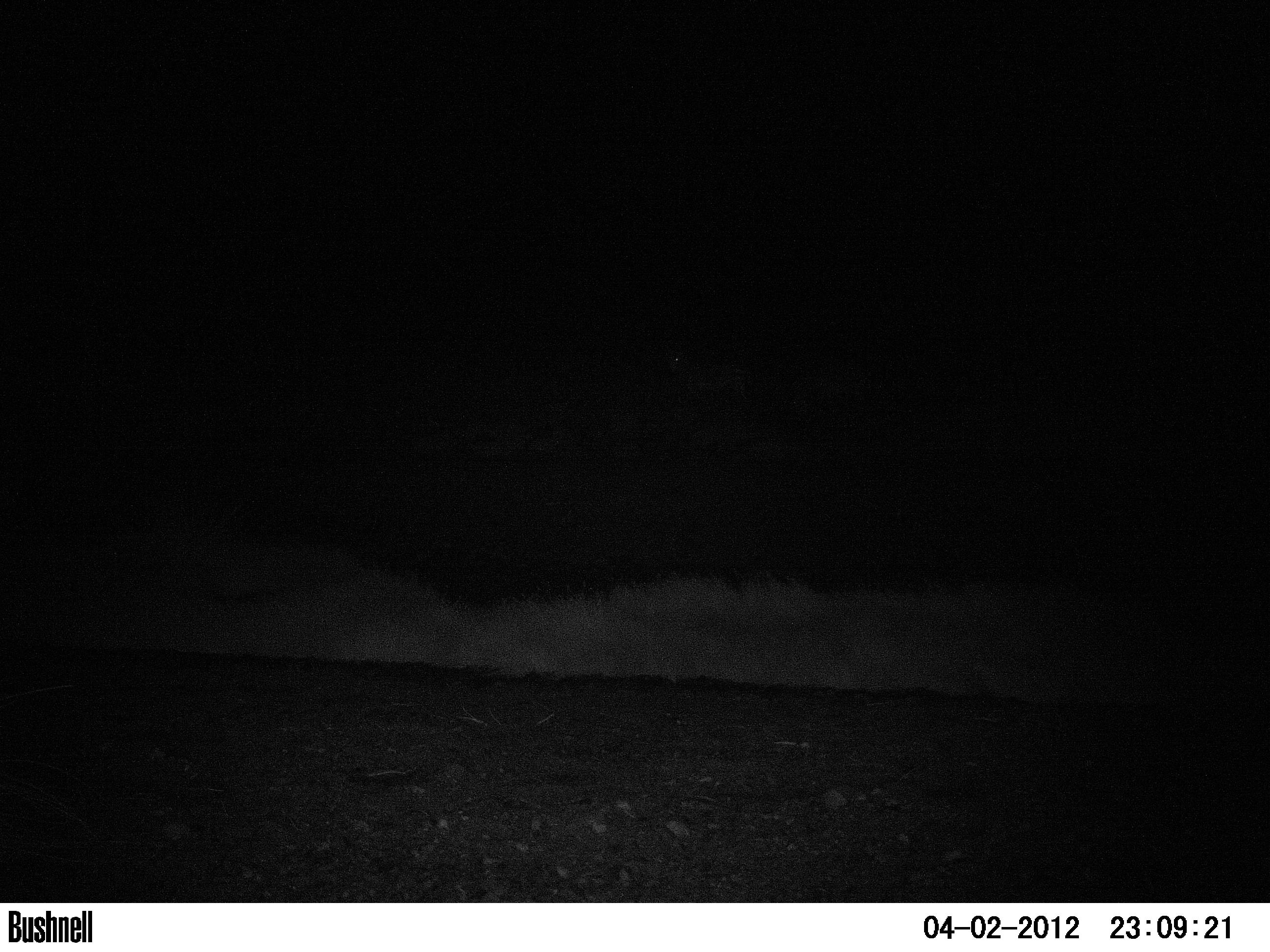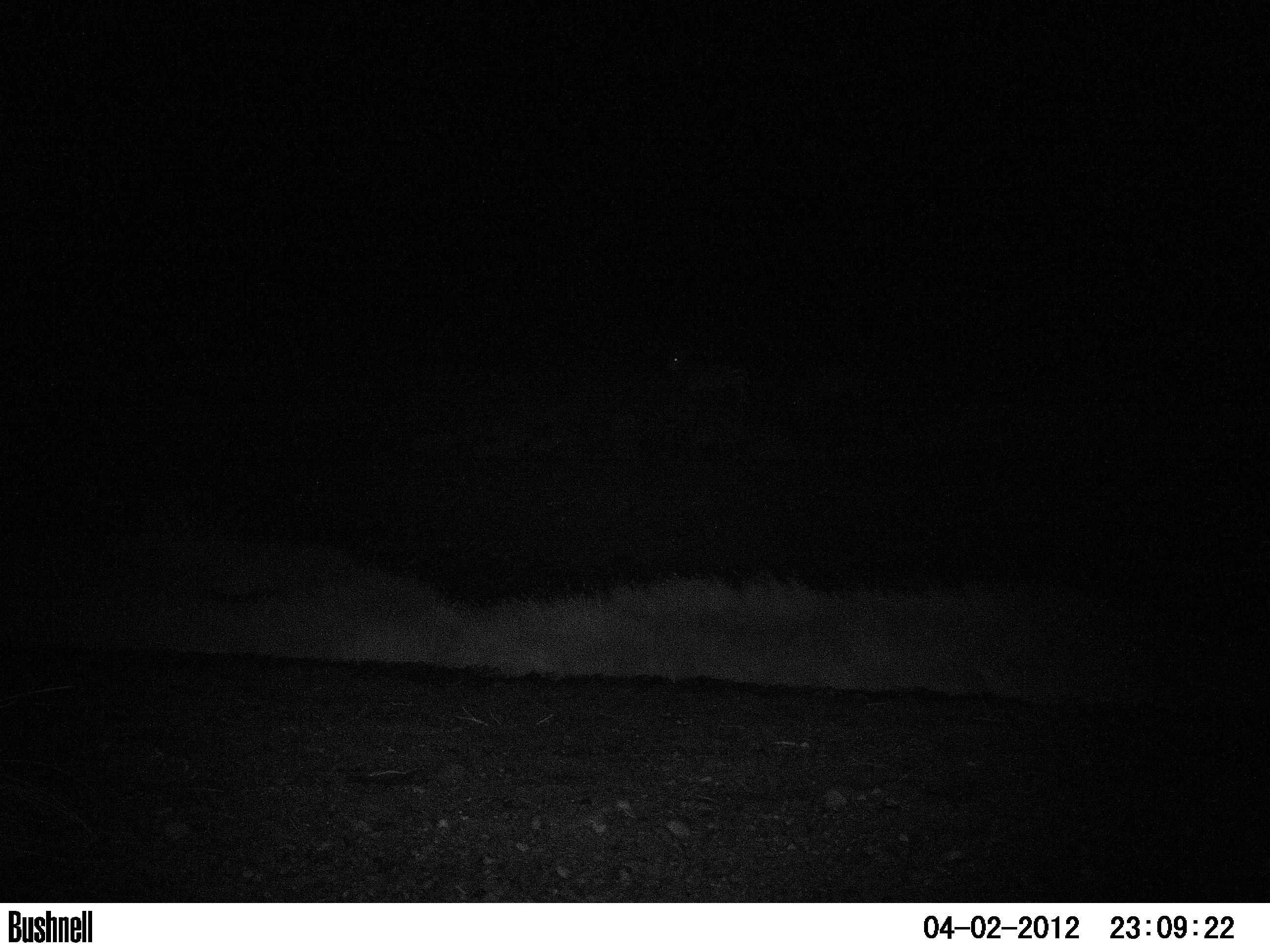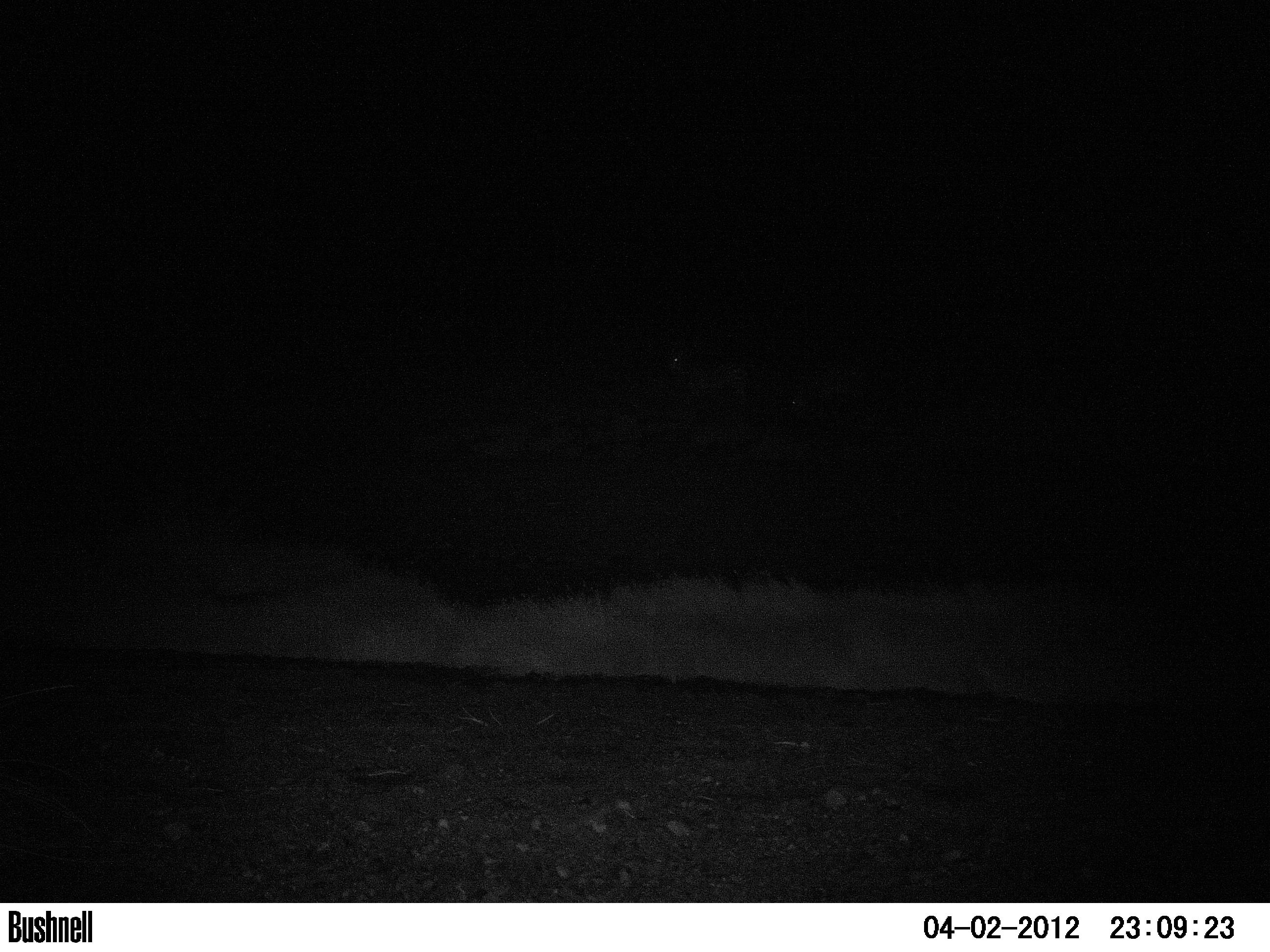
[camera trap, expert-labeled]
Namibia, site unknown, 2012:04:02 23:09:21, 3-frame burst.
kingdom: Animalia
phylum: Chordata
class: Mammalia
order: Perissodactyla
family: Equidae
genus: Equus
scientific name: Equus zebra hartmannae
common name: hartmann's mountain zebra